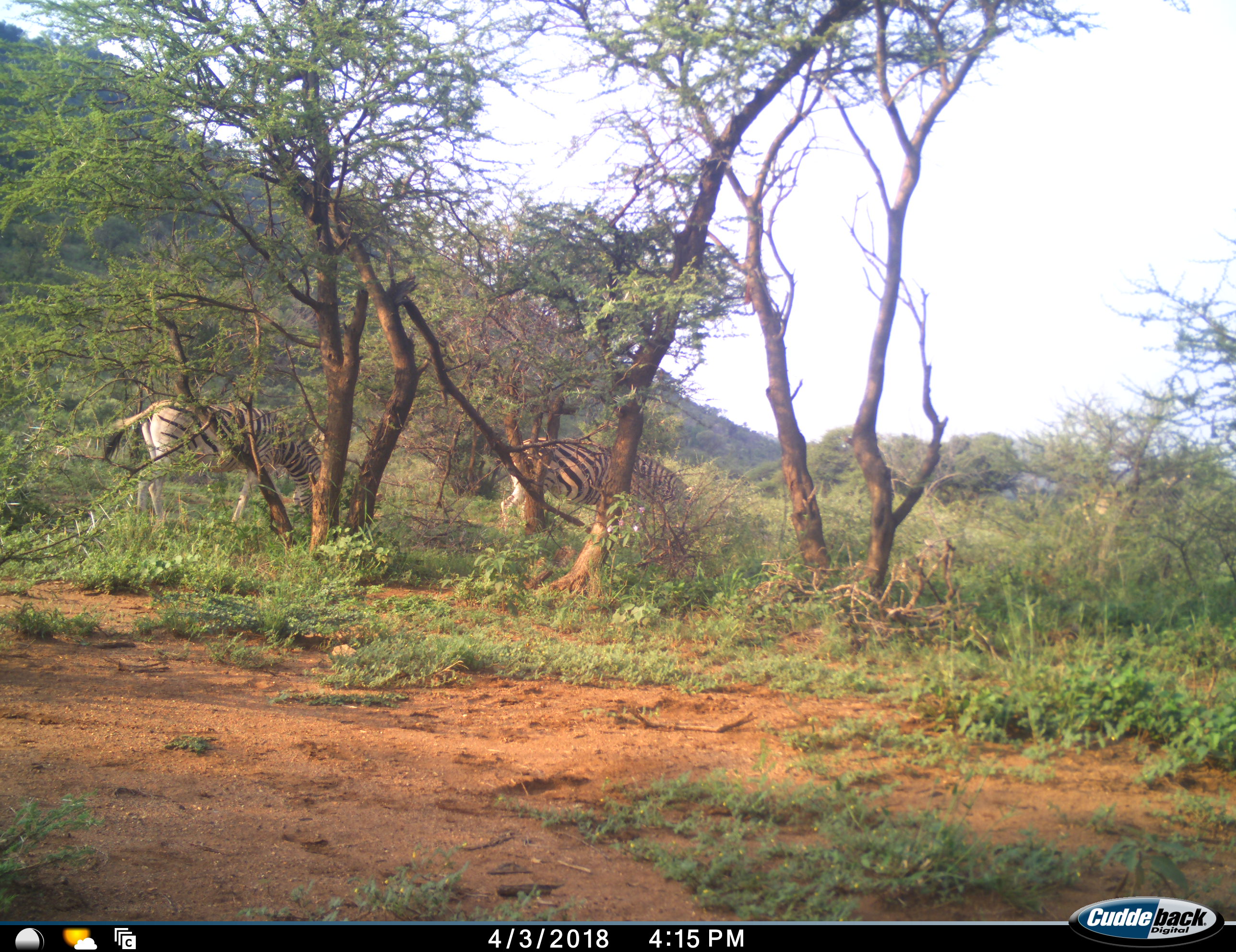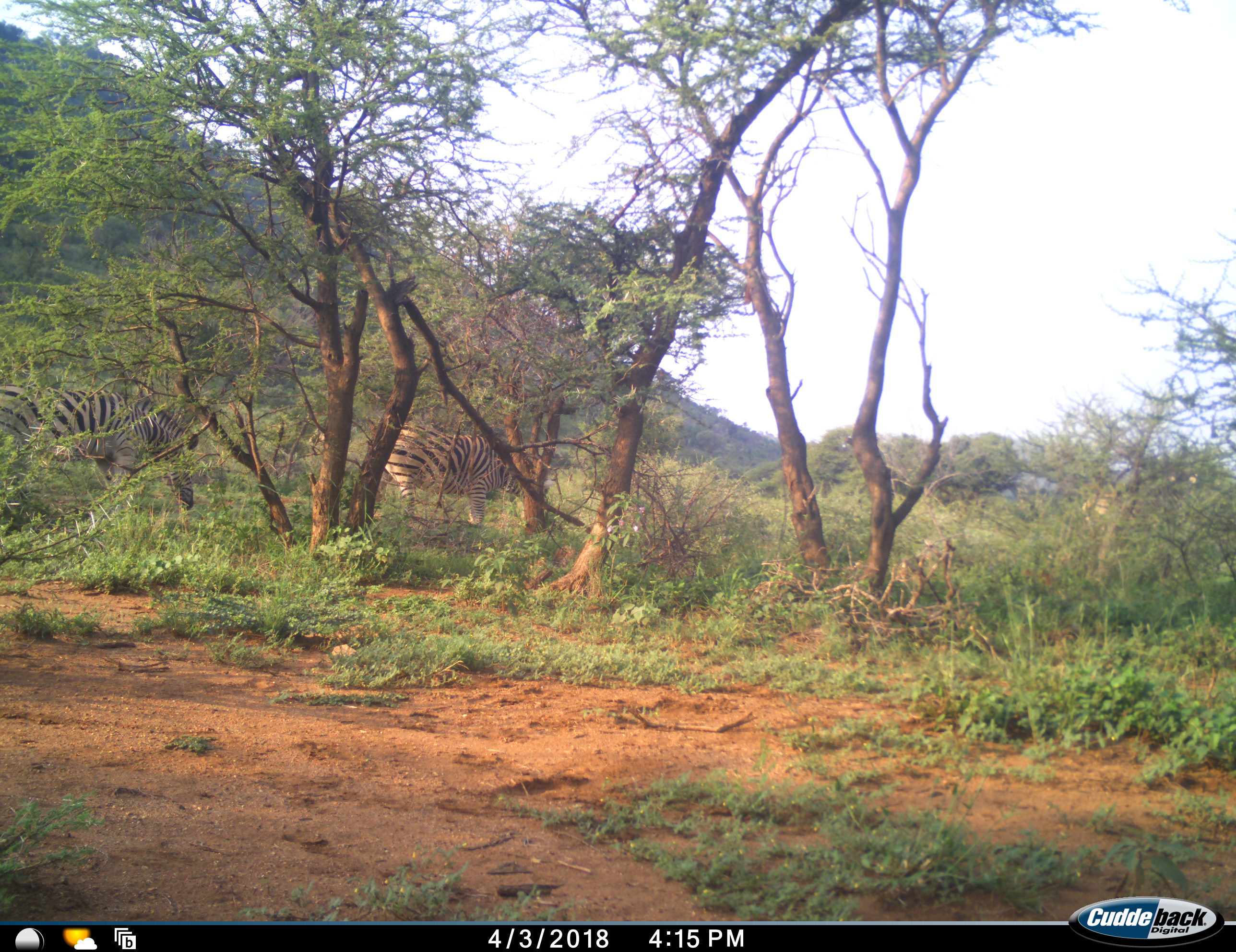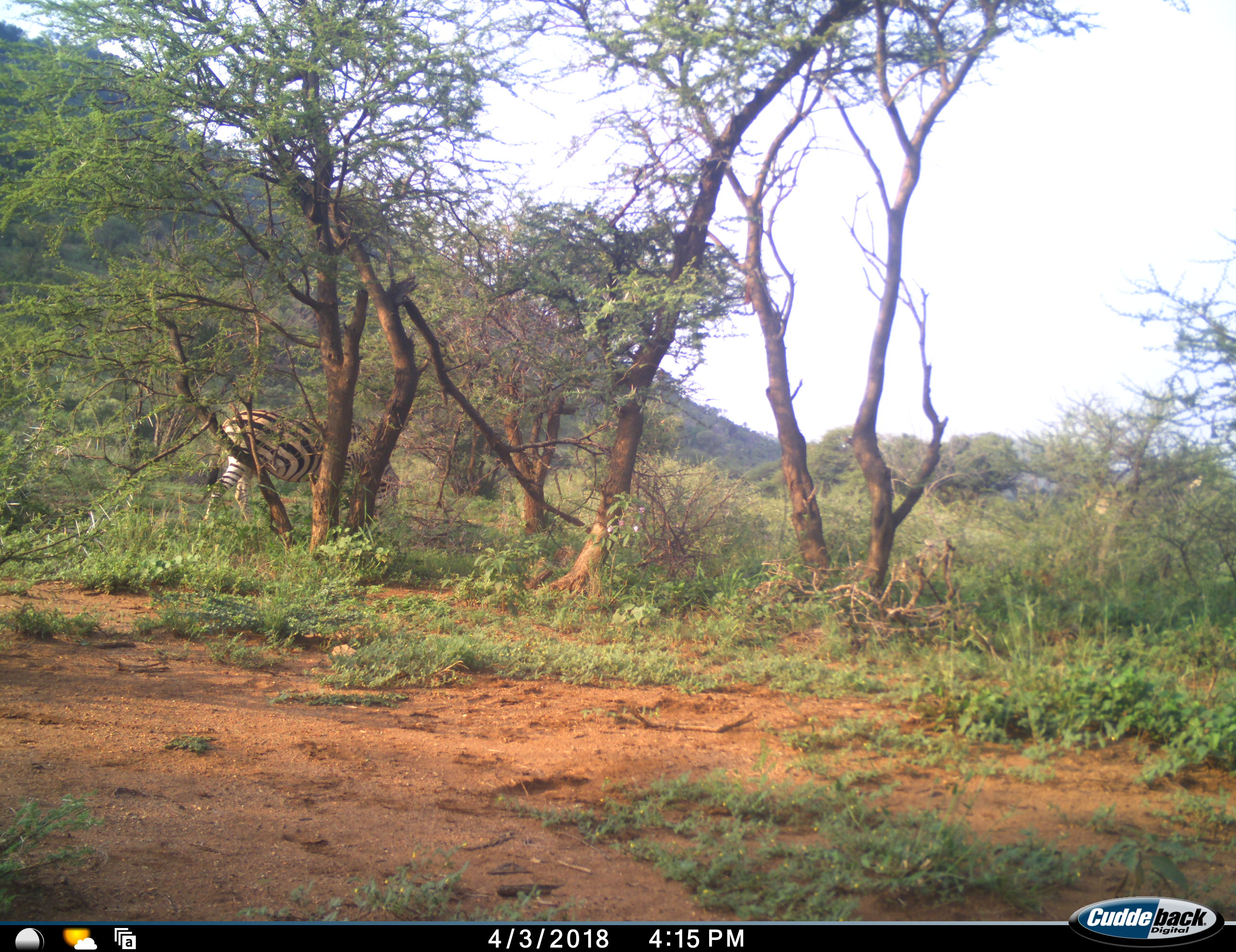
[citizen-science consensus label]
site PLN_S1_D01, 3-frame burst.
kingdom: Animalia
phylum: Chordata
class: Mammalia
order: Perissodactyla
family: Equidae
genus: Equus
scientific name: Equus quagga burchellii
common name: burchell's zebra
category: zebraburchells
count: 2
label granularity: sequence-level